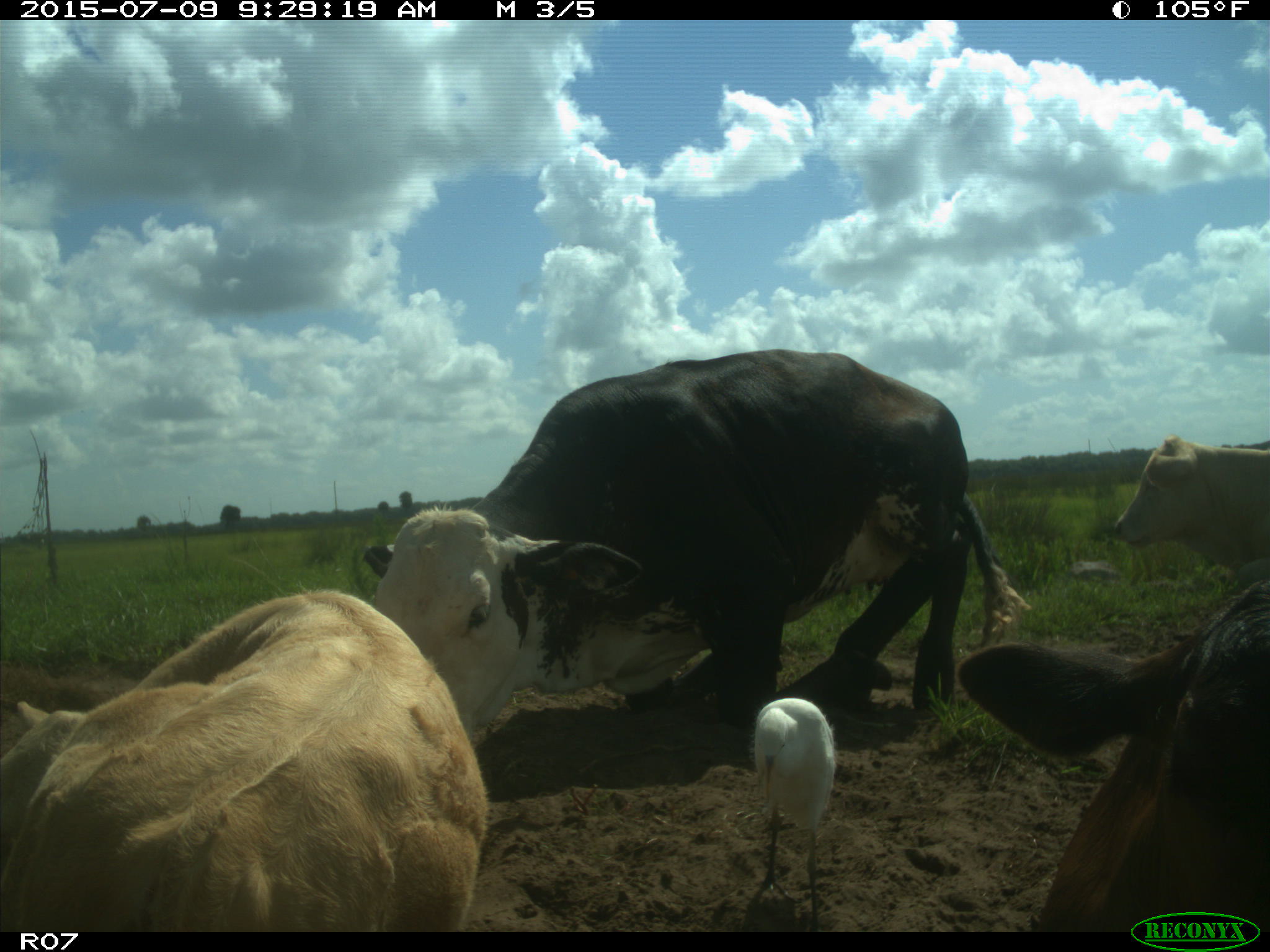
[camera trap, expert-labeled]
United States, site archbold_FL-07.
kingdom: Animalia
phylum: Chordata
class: Mammalia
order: Artiodactyla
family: Bovidae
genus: Bos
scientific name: Bos taurus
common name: domestic cow